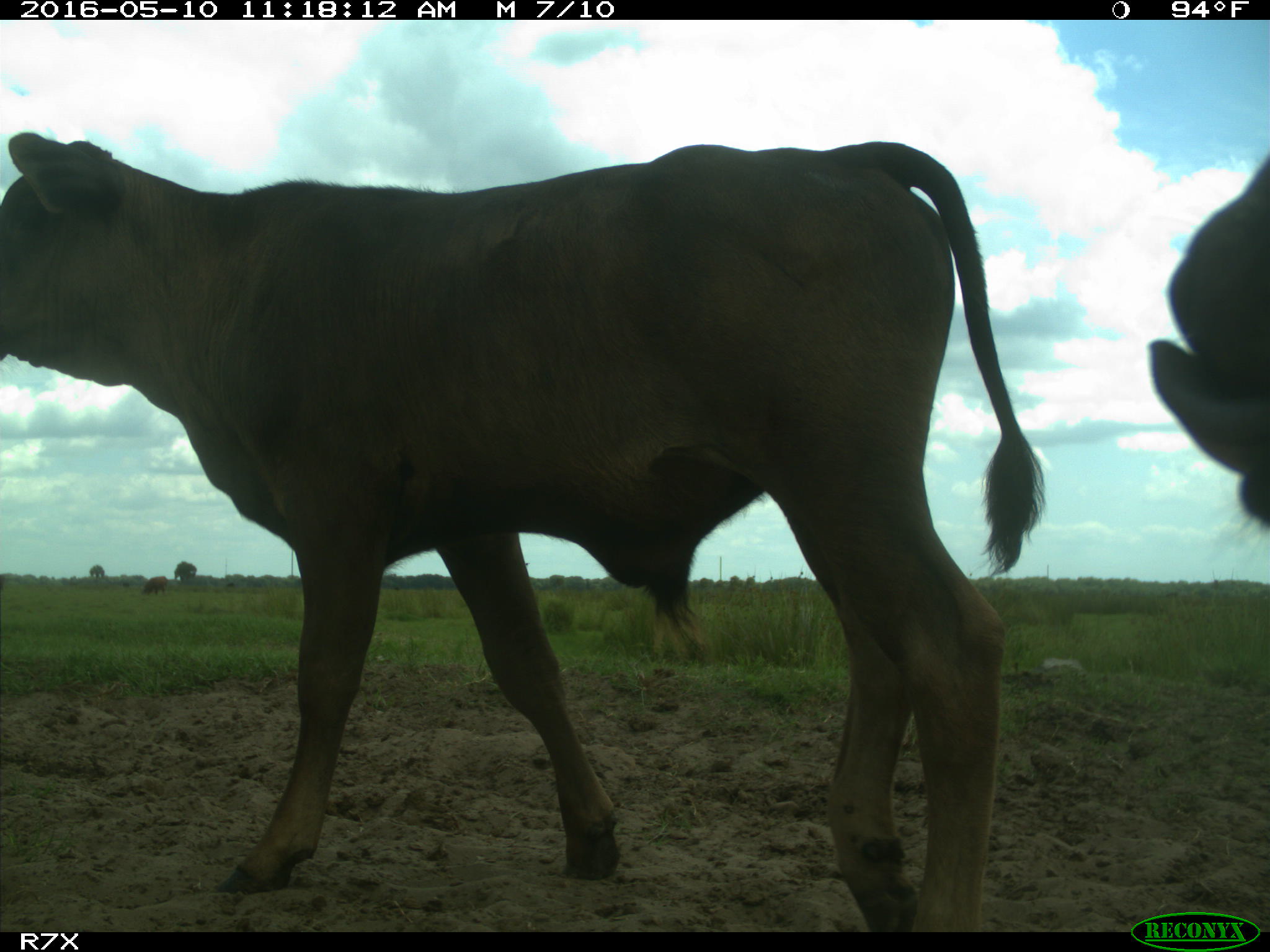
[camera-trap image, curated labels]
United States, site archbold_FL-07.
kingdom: Animalia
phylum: Chordata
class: Mammalia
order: Artiodactyla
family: Bovidae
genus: Bos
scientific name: Bos taurus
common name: domestic cow